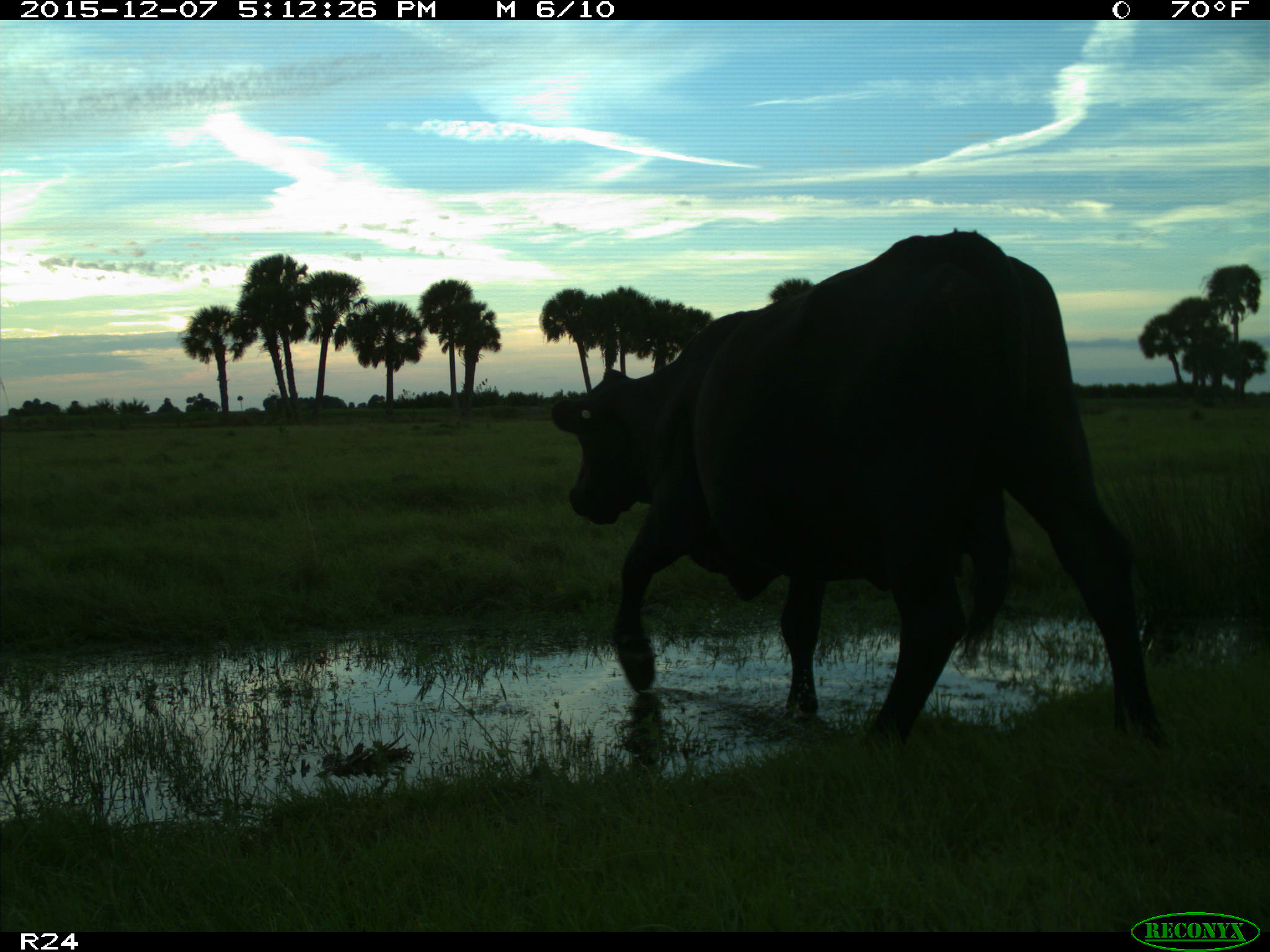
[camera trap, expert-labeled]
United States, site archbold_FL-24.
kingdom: Animalia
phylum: Chordata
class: Mammalia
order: Artiodactyla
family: Bovidae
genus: Bos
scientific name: Bos taurus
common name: domestic cow